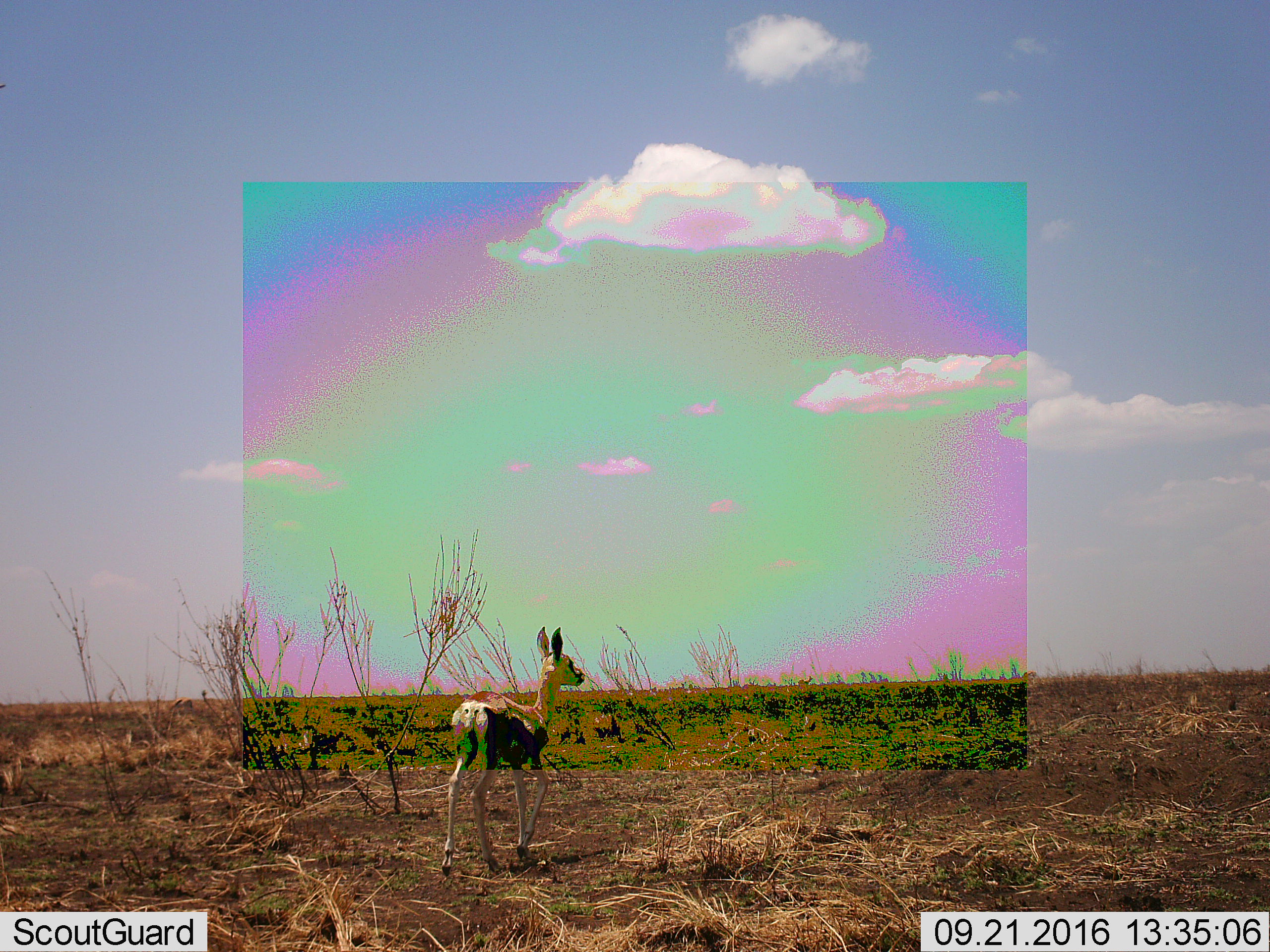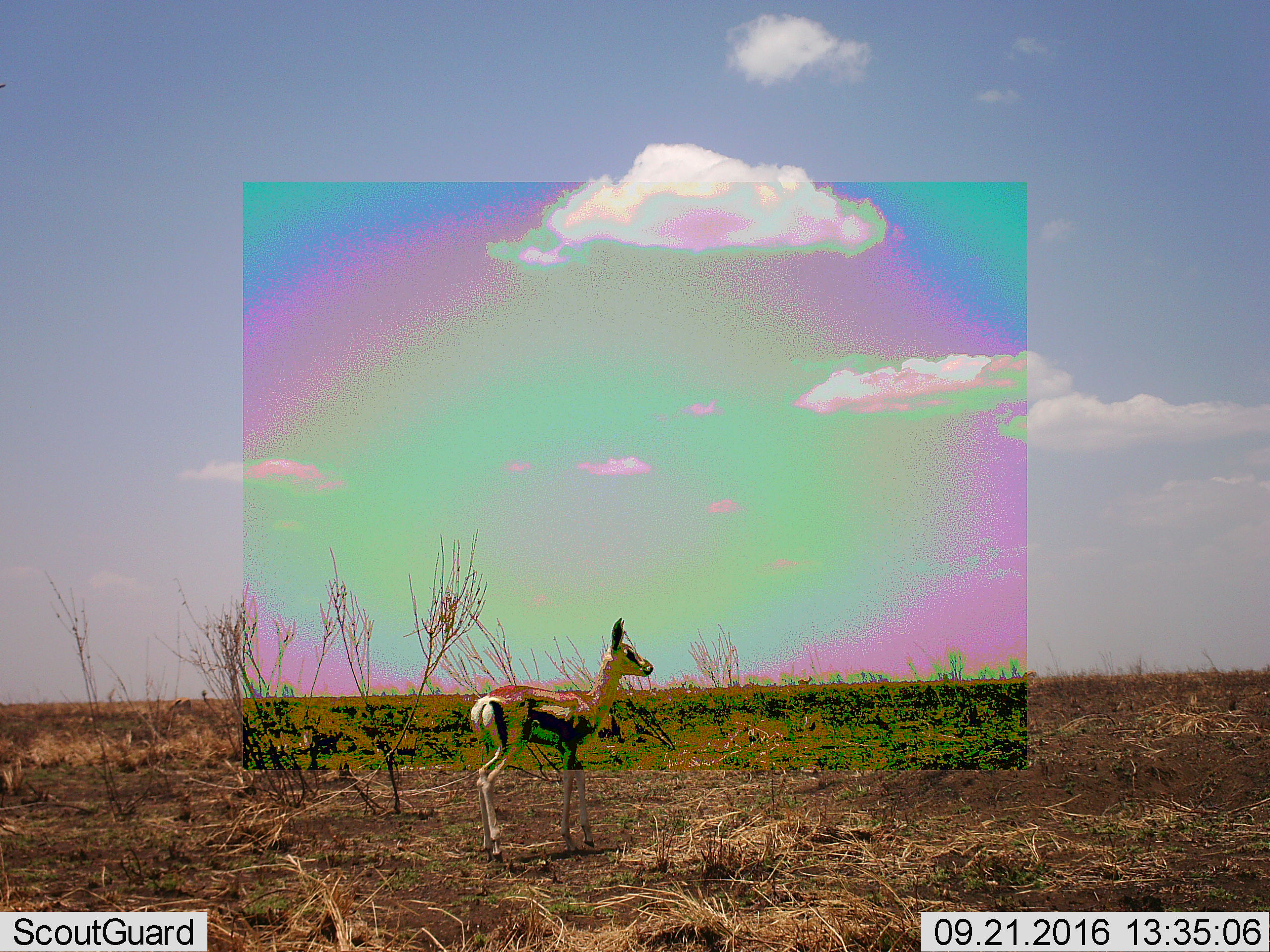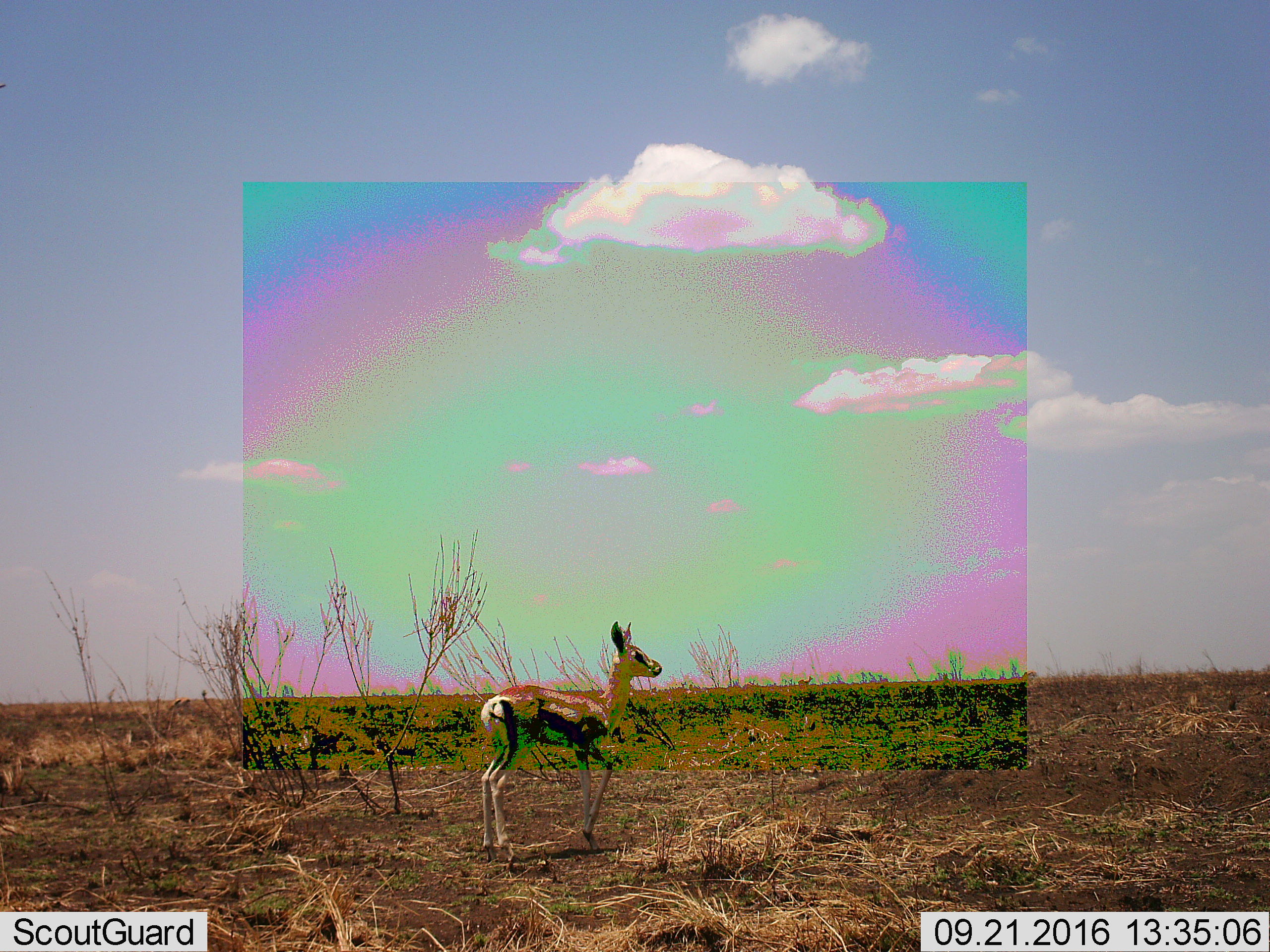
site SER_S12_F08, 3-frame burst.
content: unidentified animal